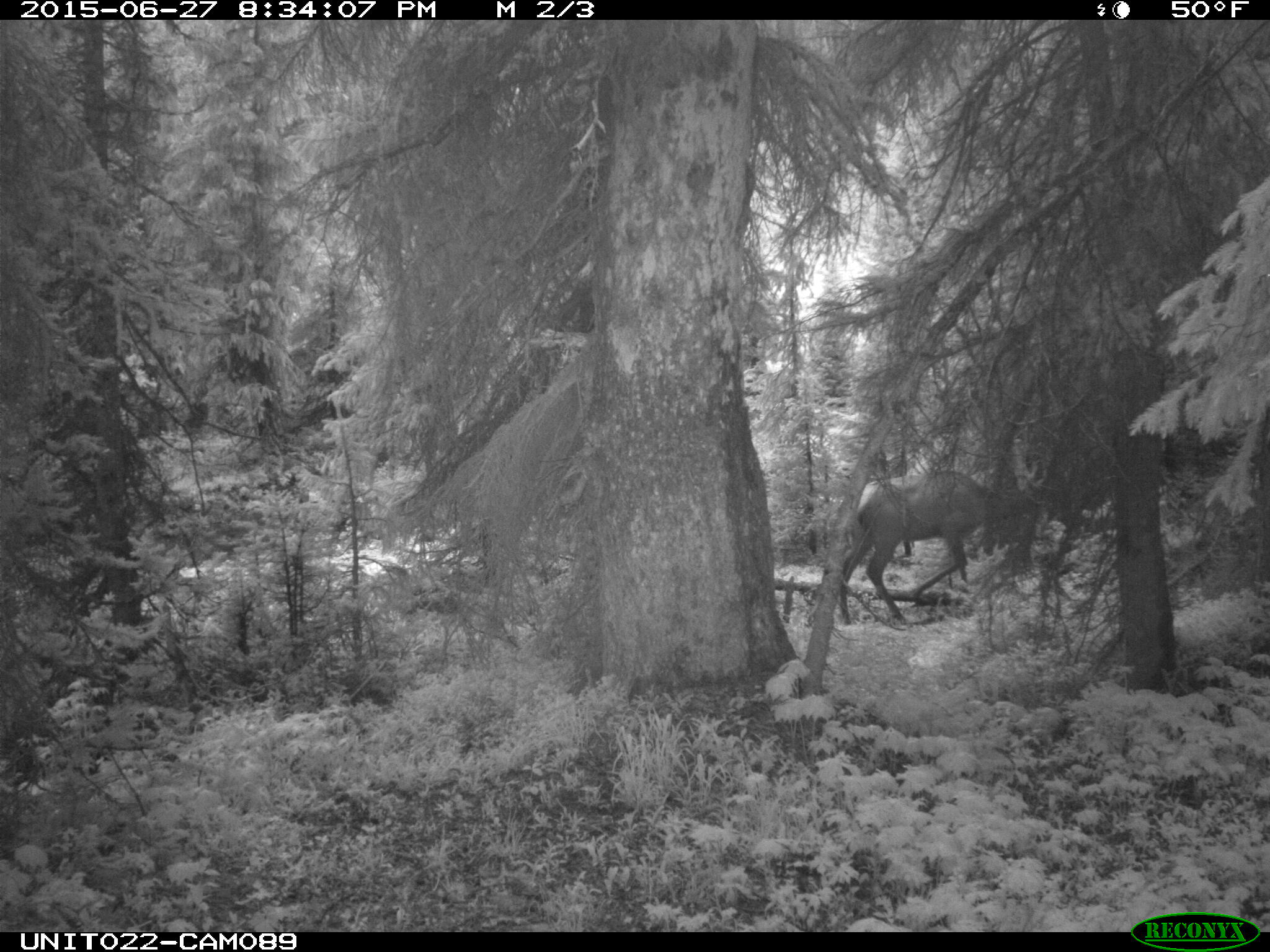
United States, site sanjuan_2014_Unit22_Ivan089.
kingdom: Animalia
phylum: Chordata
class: Mammalia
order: Artiodactyla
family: Cervidae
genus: Cervus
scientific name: Cervus elaphus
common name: red deer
Cervus elaphus (red deer).